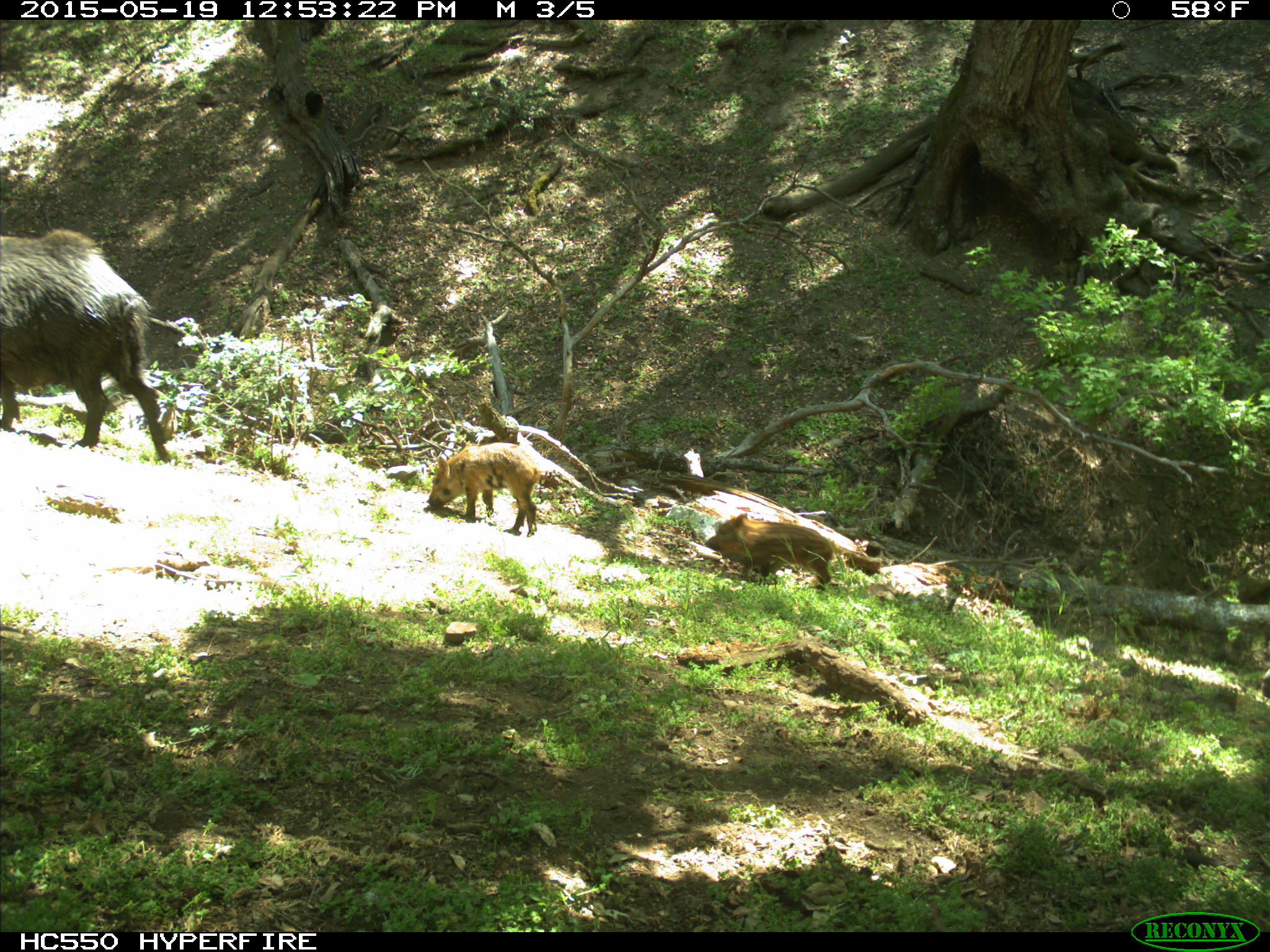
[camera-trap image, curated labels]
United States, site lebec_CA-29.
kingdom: Animalia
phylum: Chordata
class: Mammalia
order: Artiodactyla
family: Suidae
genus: Sus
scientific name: Sus scrofa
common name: wild boar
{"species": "Sus scrofa (wild boar)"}